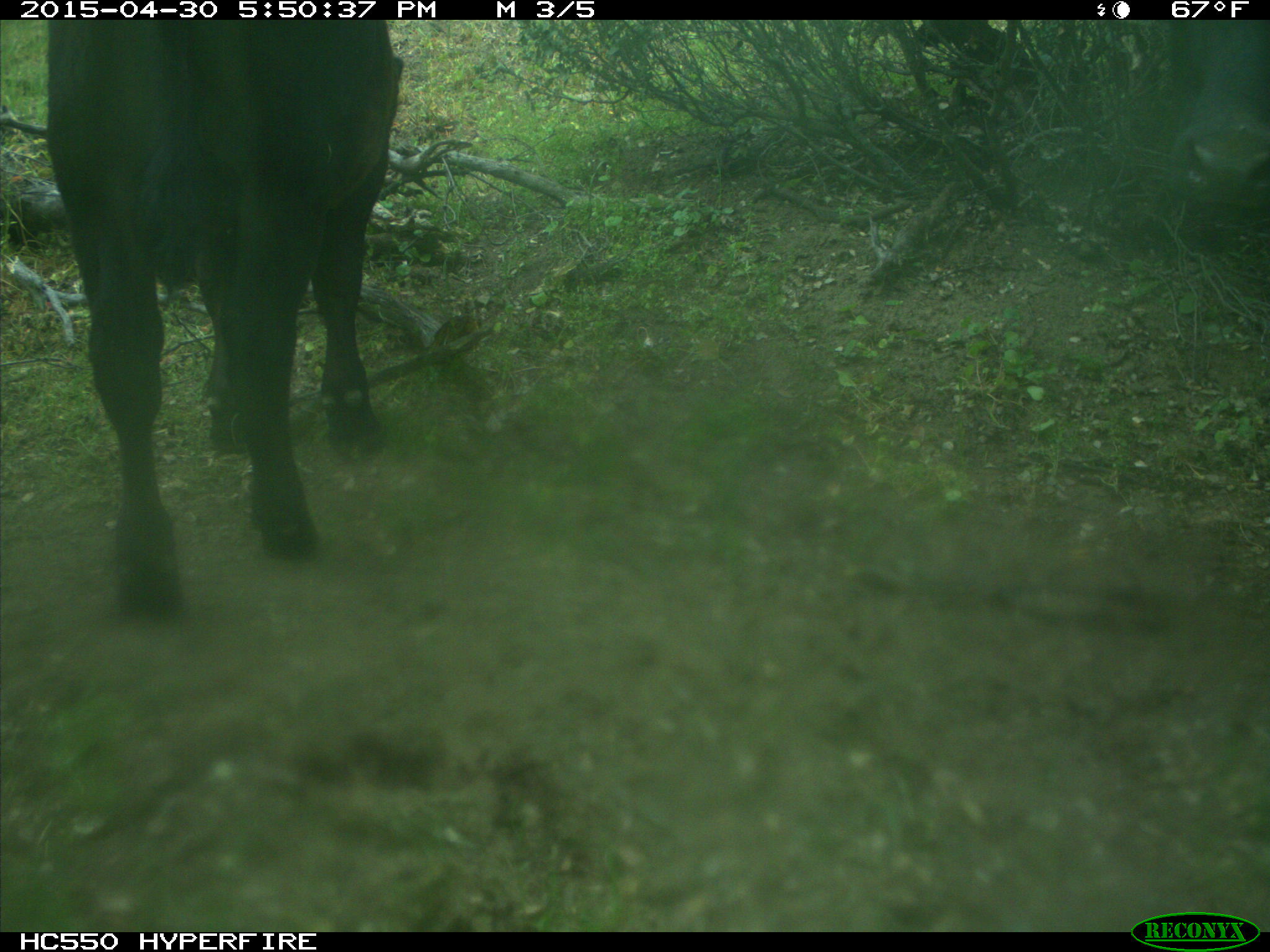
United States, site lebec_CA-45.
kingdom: Animalia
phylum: Chordata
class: Mammalia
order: Artiodactyla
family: Bovidae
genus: Bos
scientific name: Bos taurus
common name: domestic cow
Bos taurus (domestic cow).